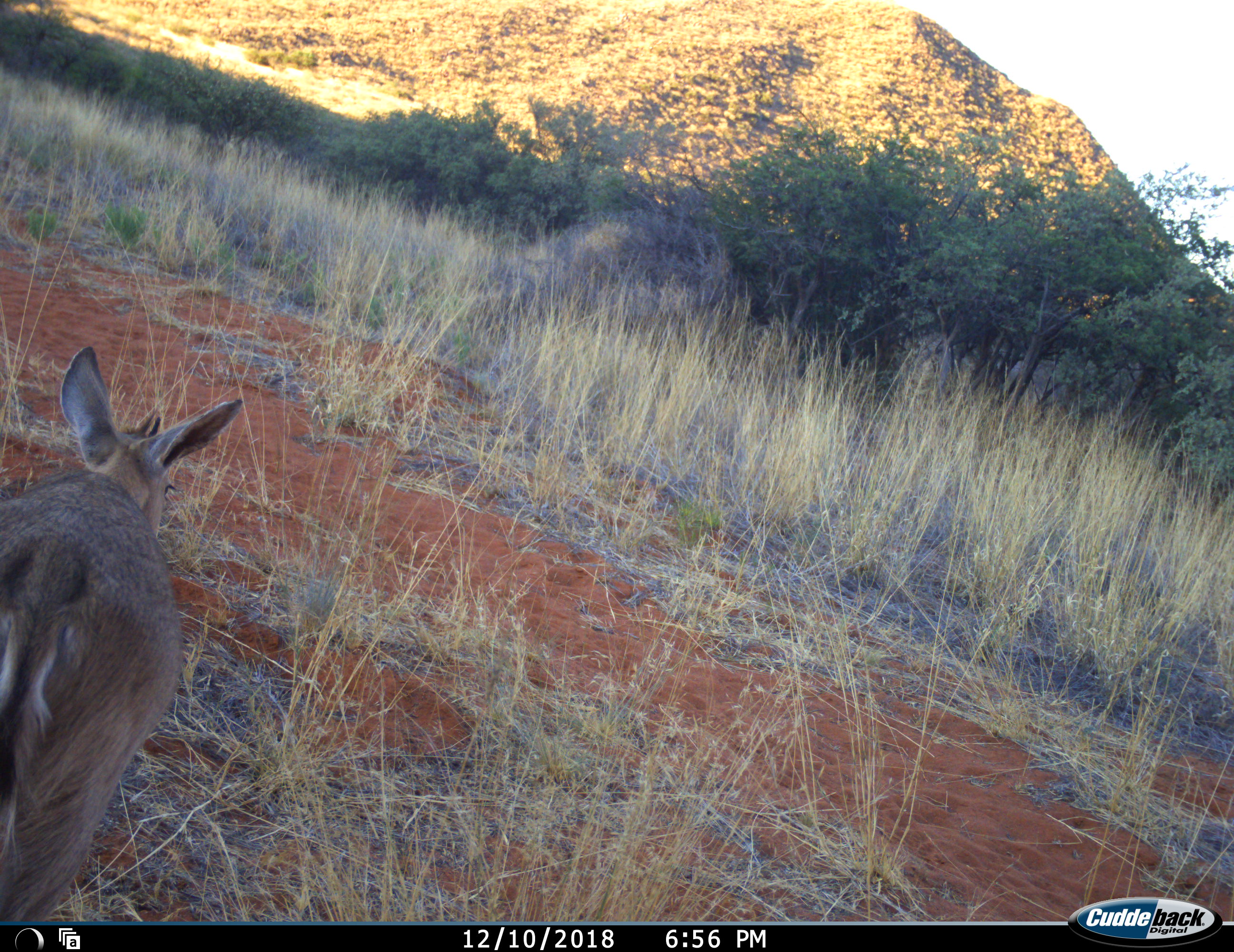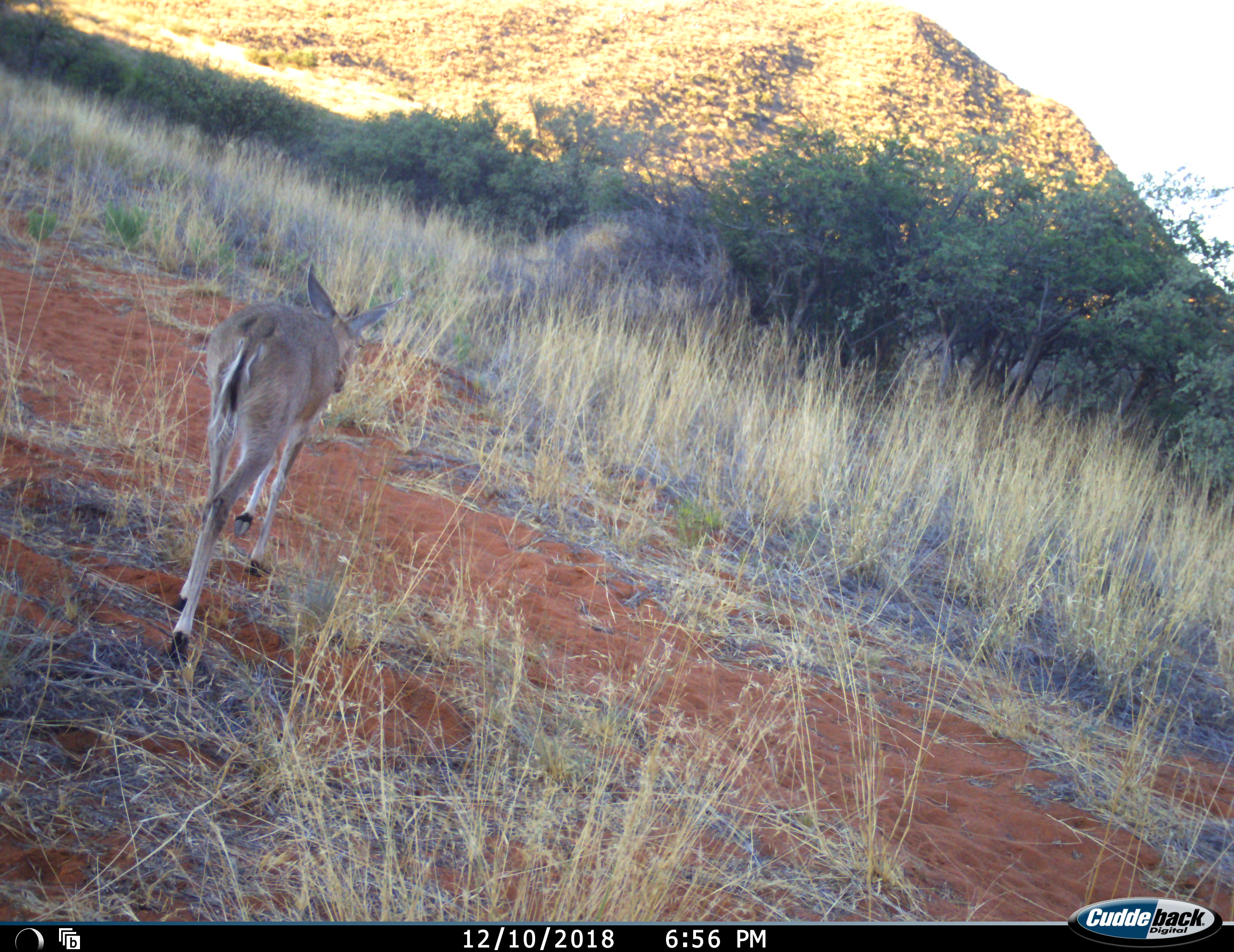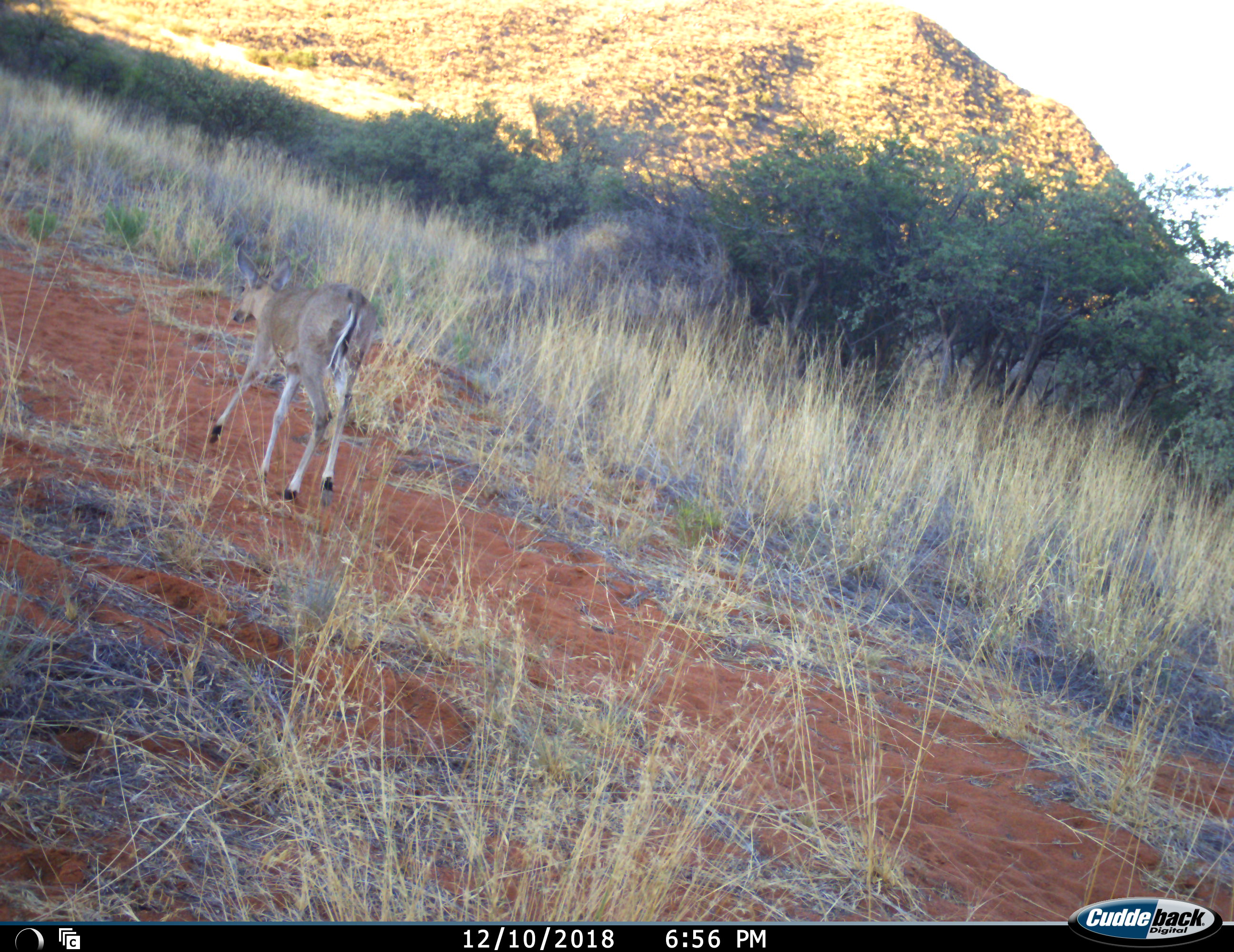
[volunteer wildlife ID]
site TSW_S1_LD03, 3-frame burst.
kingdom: Animalia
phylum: Chordata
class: Mammalia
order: Artiodactyla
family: Bovidae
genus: Sylvicapra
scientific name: Sylvicapra grimmia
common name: common duiker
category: duikercommongrey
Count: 1.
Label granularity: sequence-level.